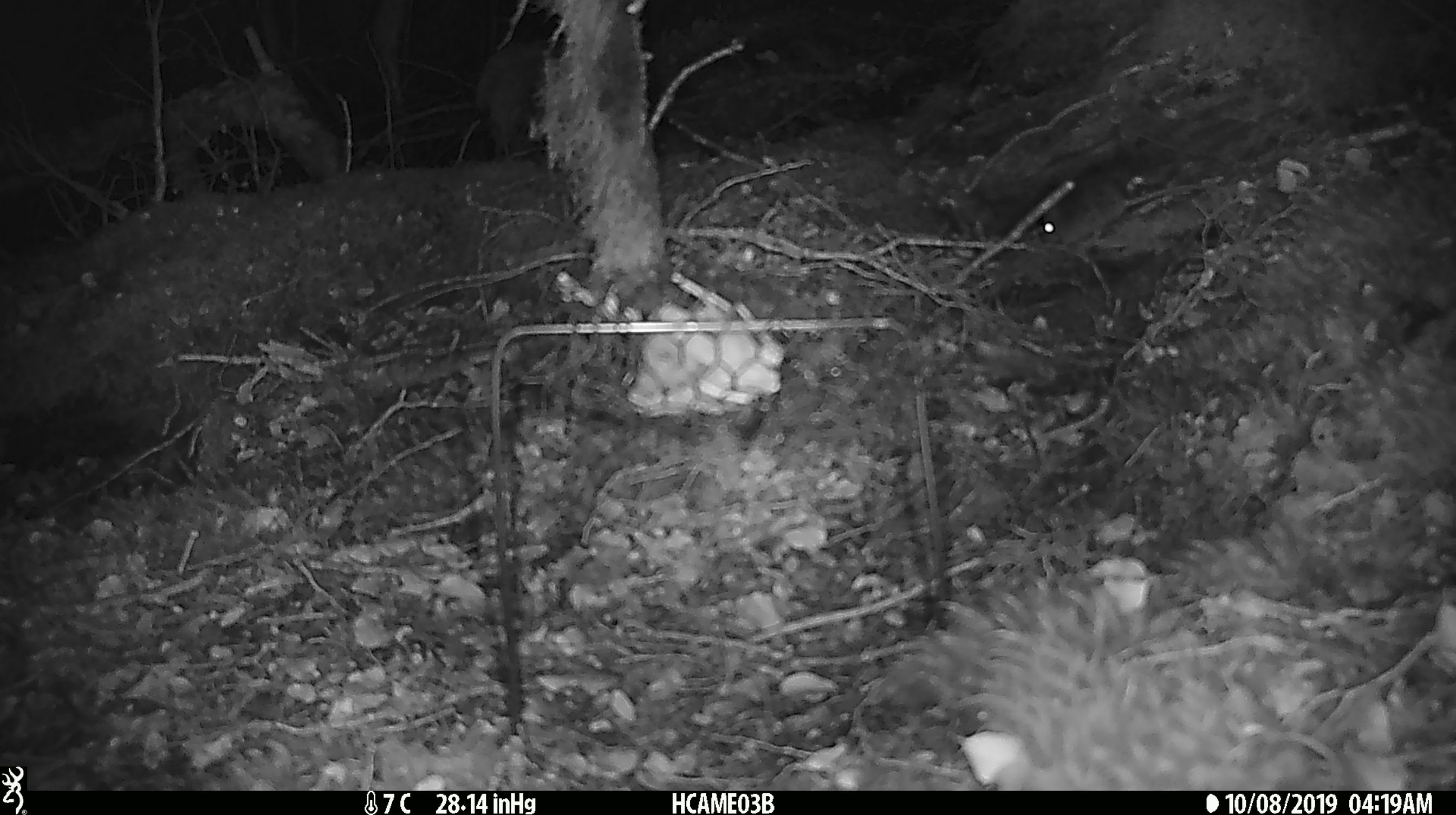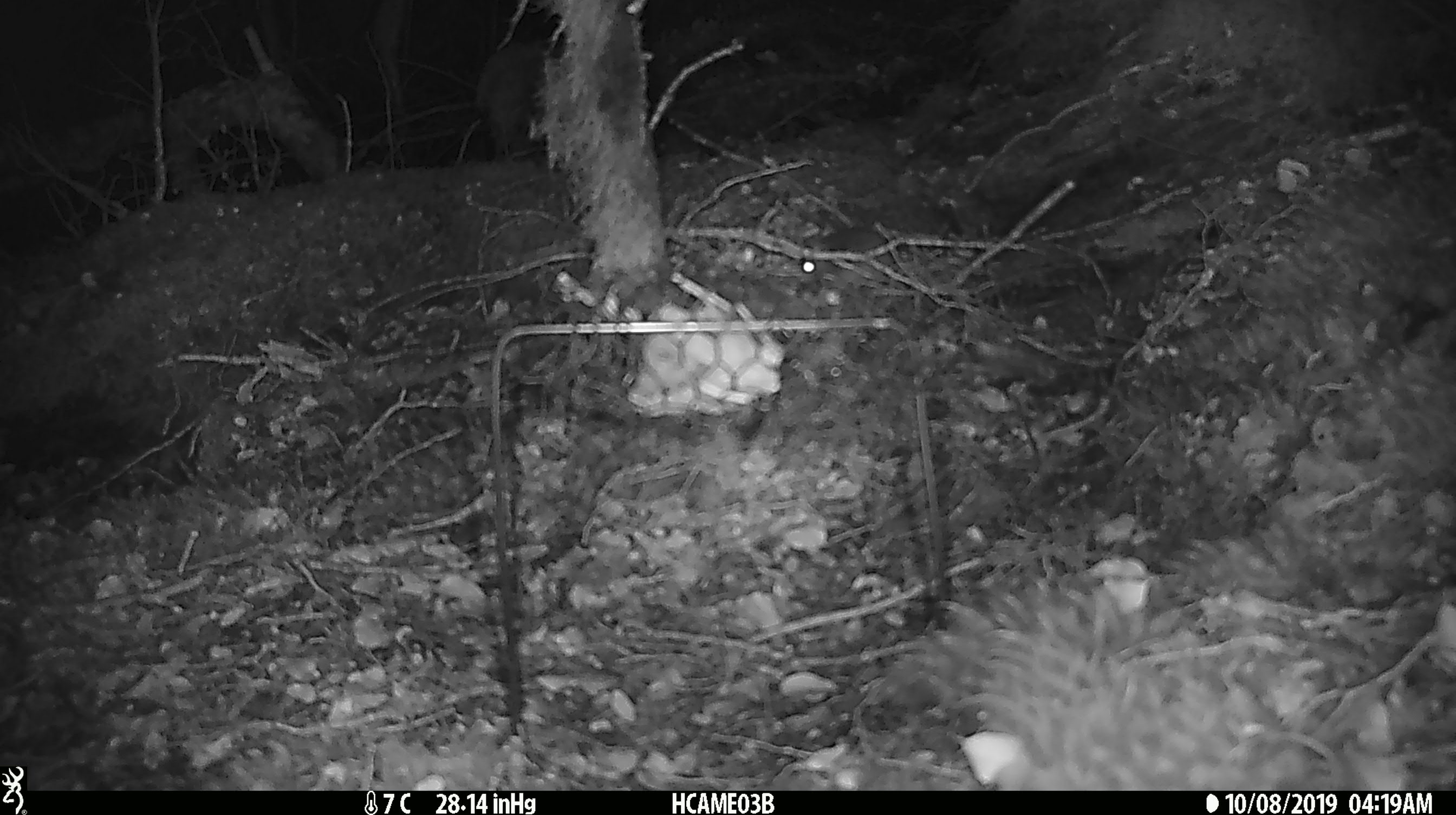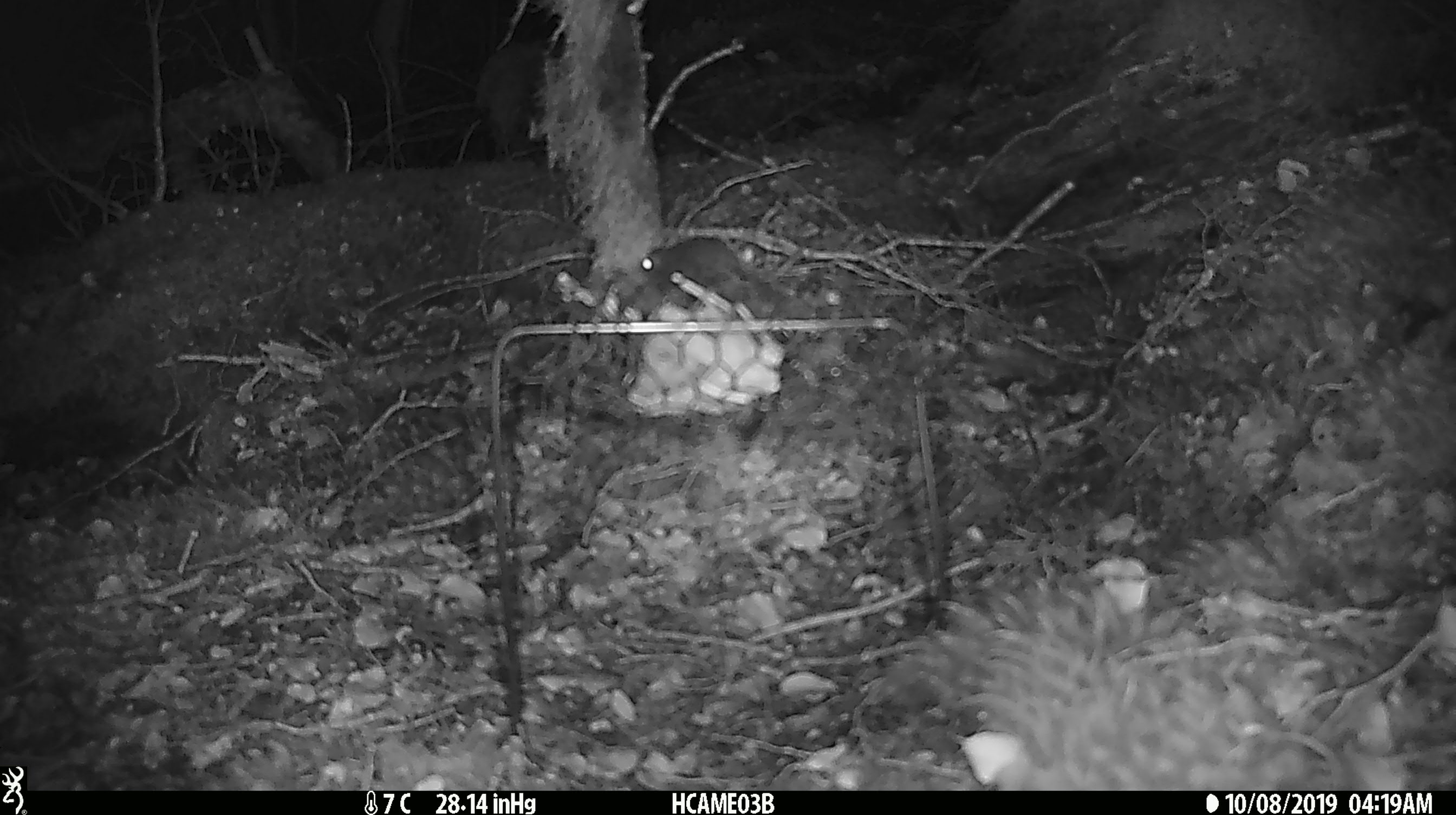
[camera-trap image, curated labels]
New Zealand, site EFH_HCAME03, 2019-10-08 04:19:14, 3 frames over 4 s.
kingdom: Animalia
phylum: Chordata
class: Mammalia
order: Rodentia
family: Muridae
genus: Mus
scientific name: Mus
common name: mouse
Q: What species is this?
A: Mouse (Mus).